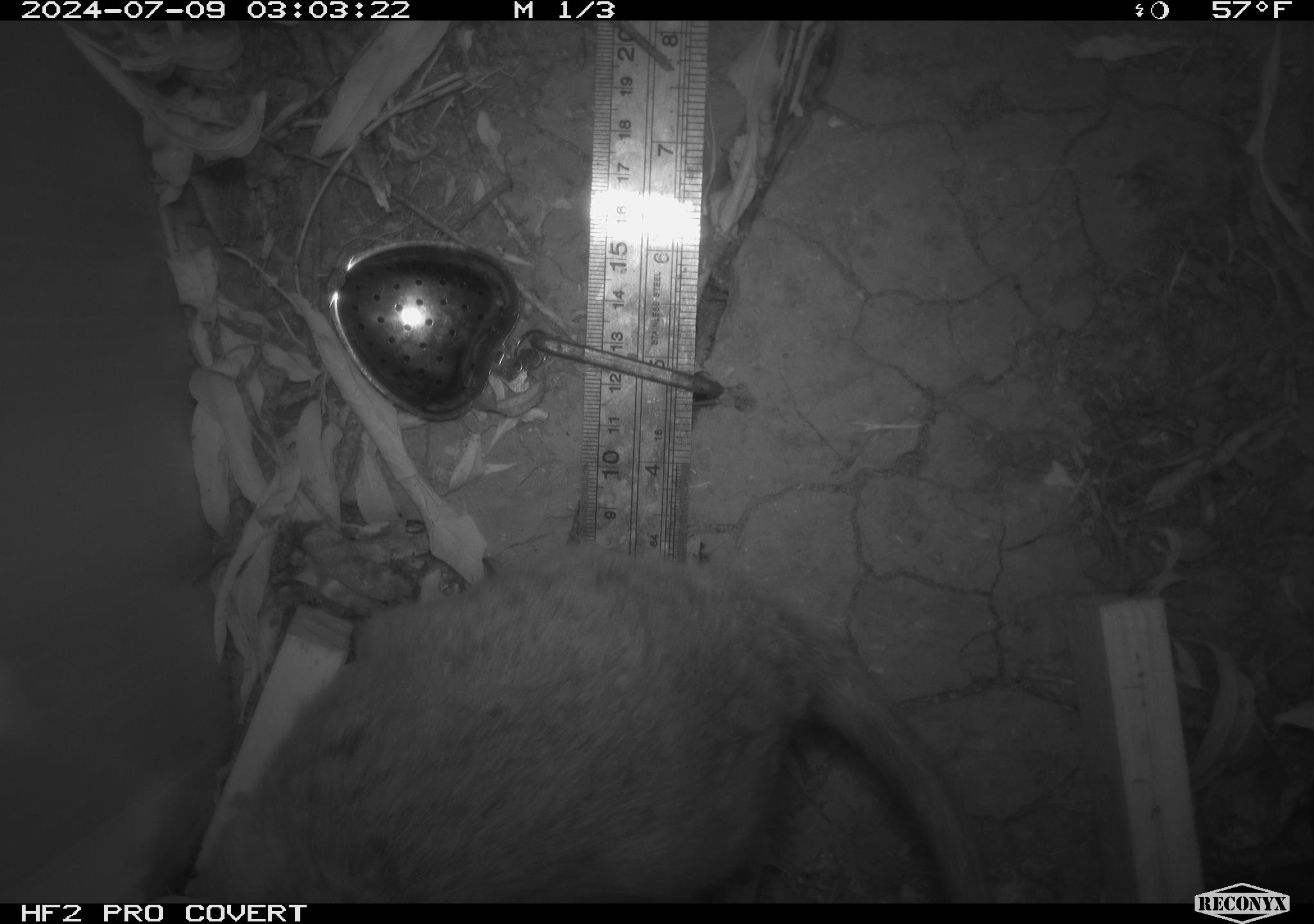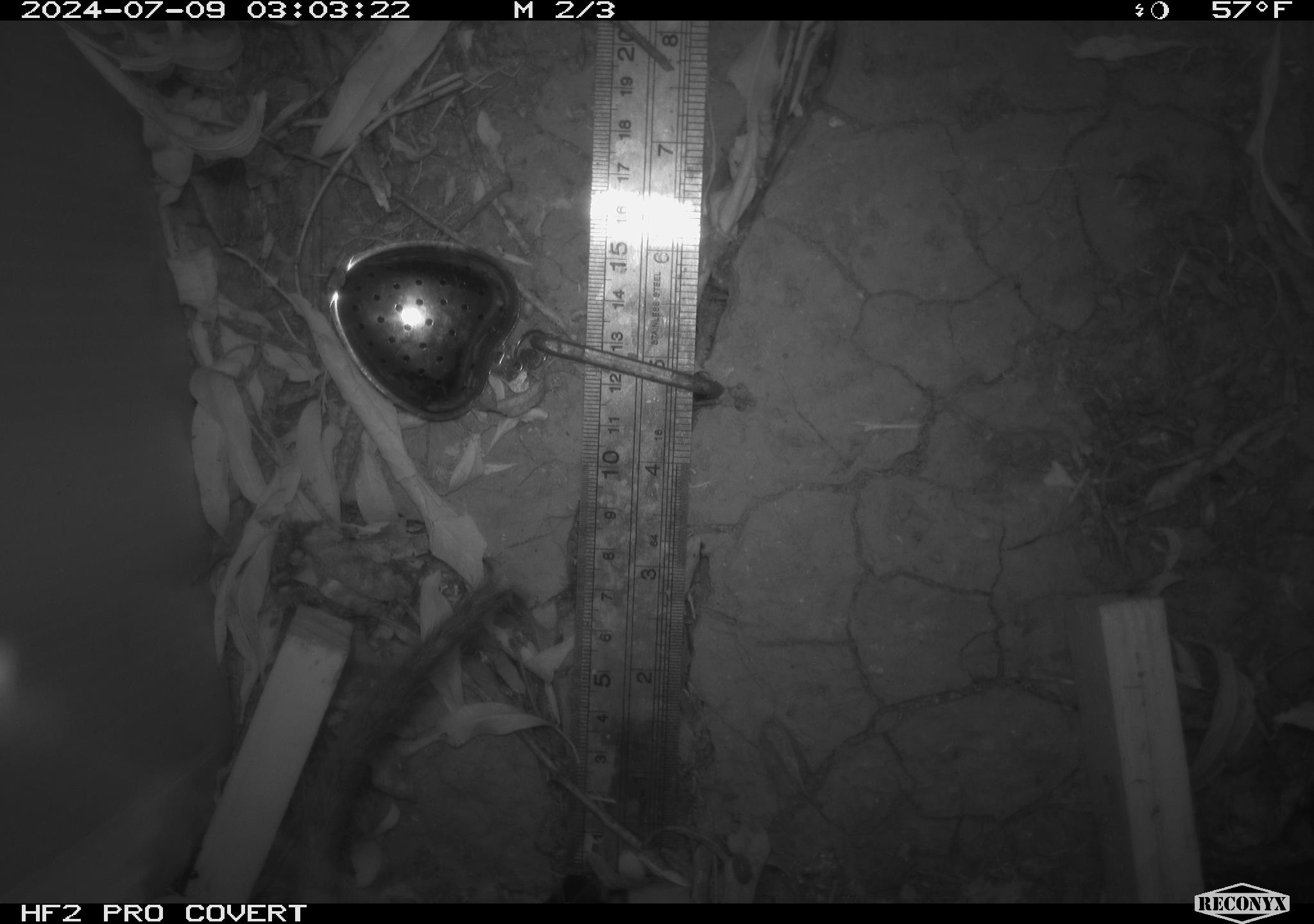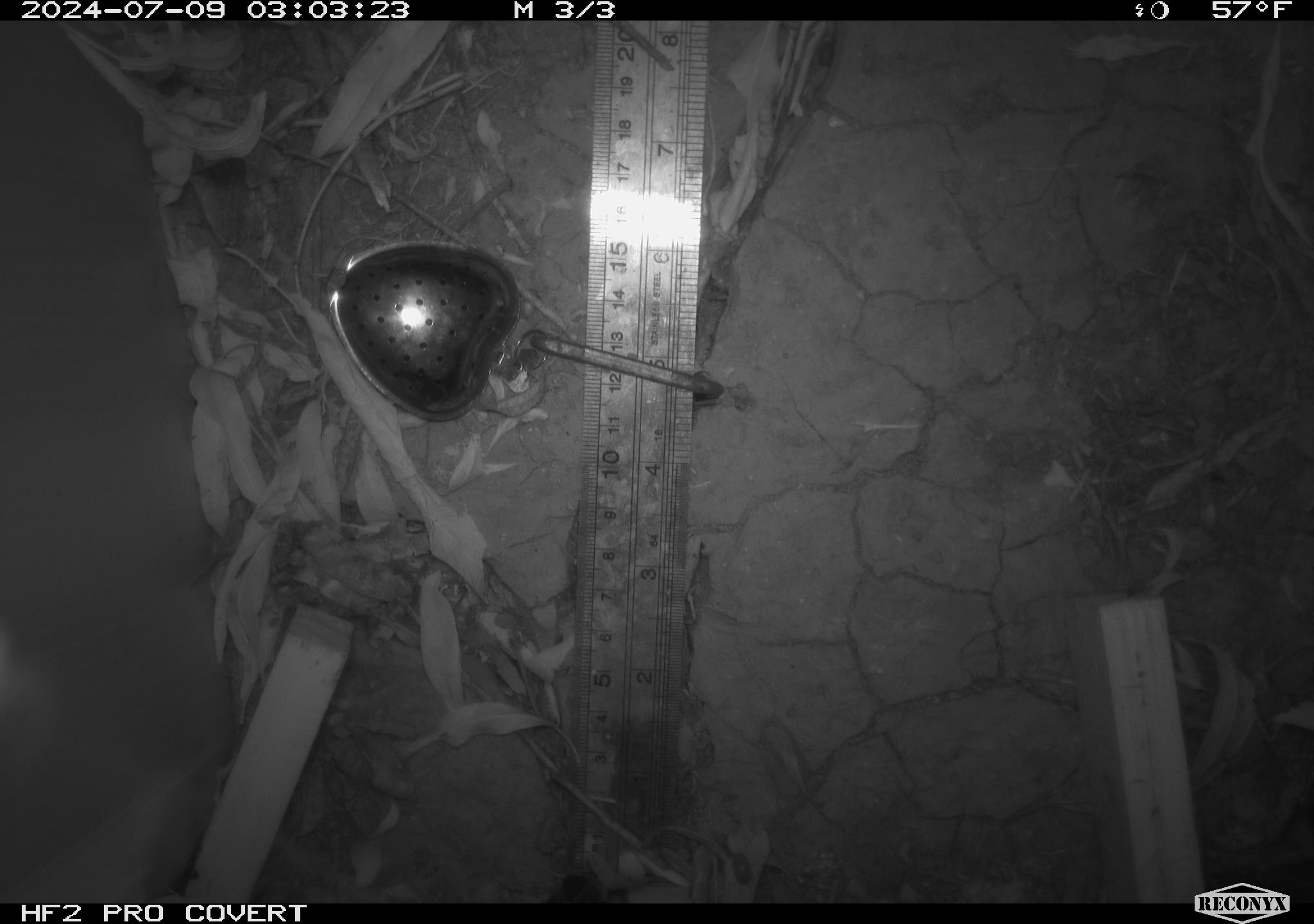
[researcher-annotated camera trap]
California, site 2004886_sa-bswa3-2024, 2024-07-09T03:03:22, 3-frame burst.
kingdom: Animalia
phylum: Chordata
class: Mammalia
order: Rodentia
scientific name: Rodentia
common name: woodrat or rat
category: woodrat or rat species